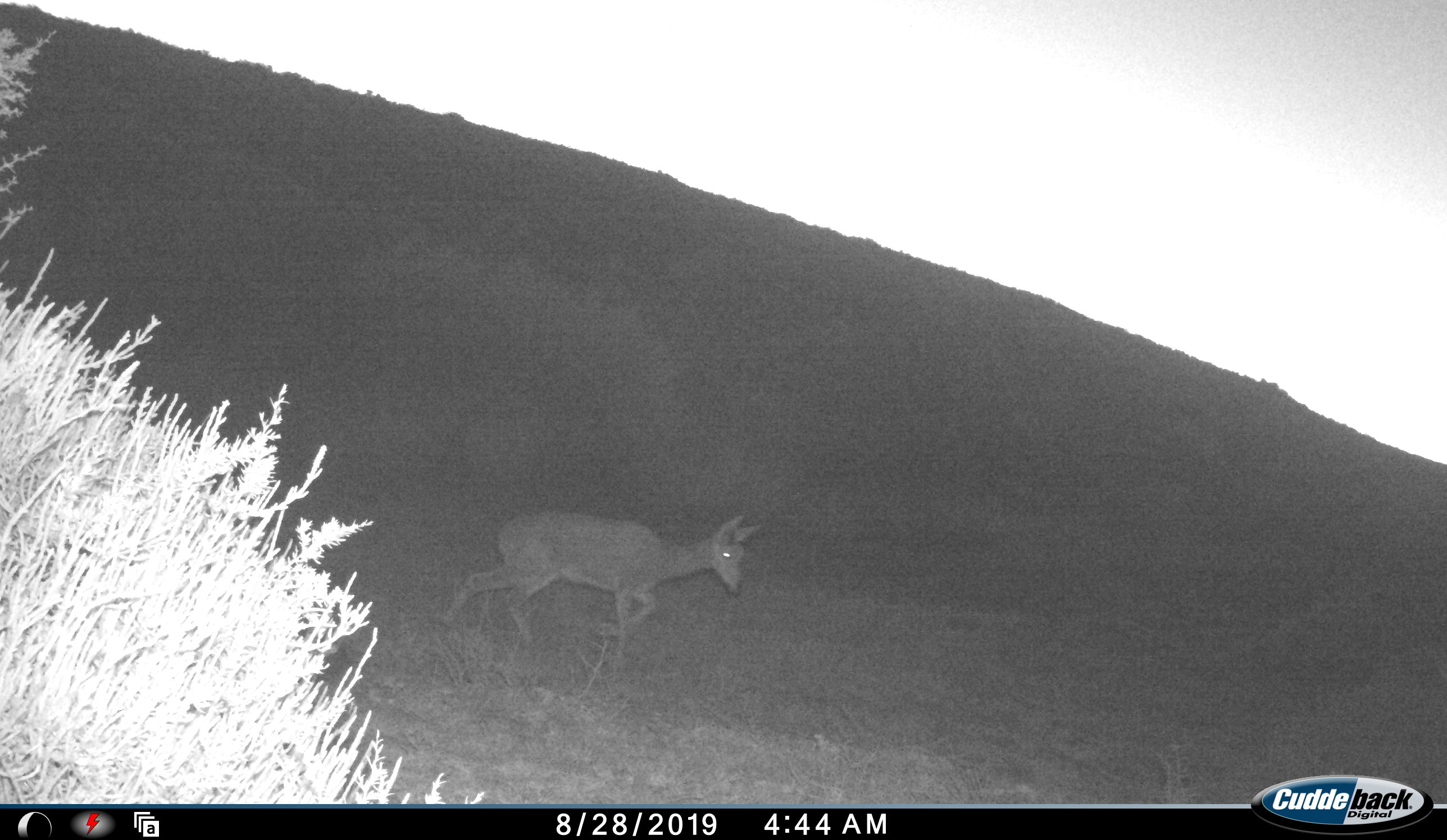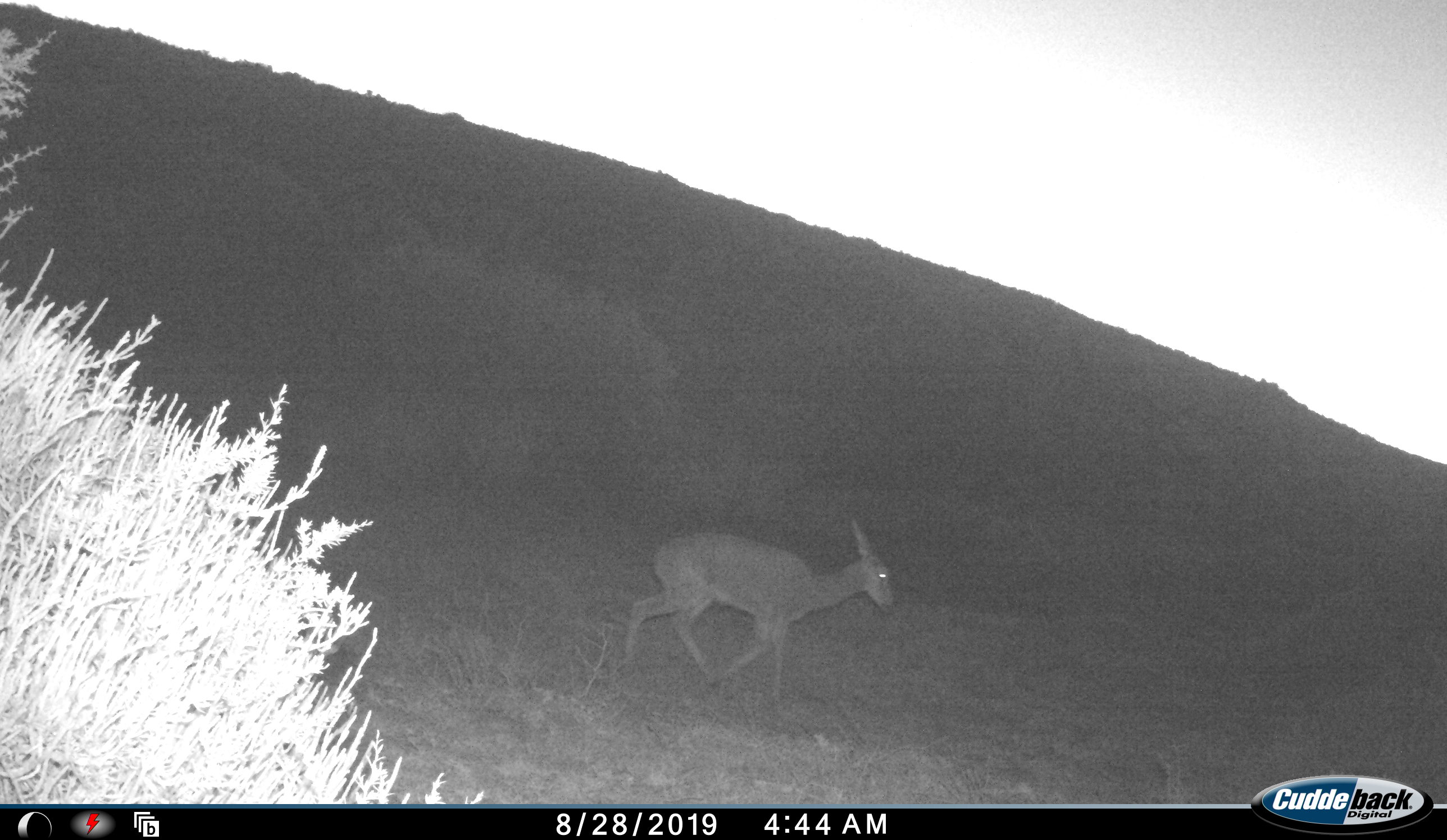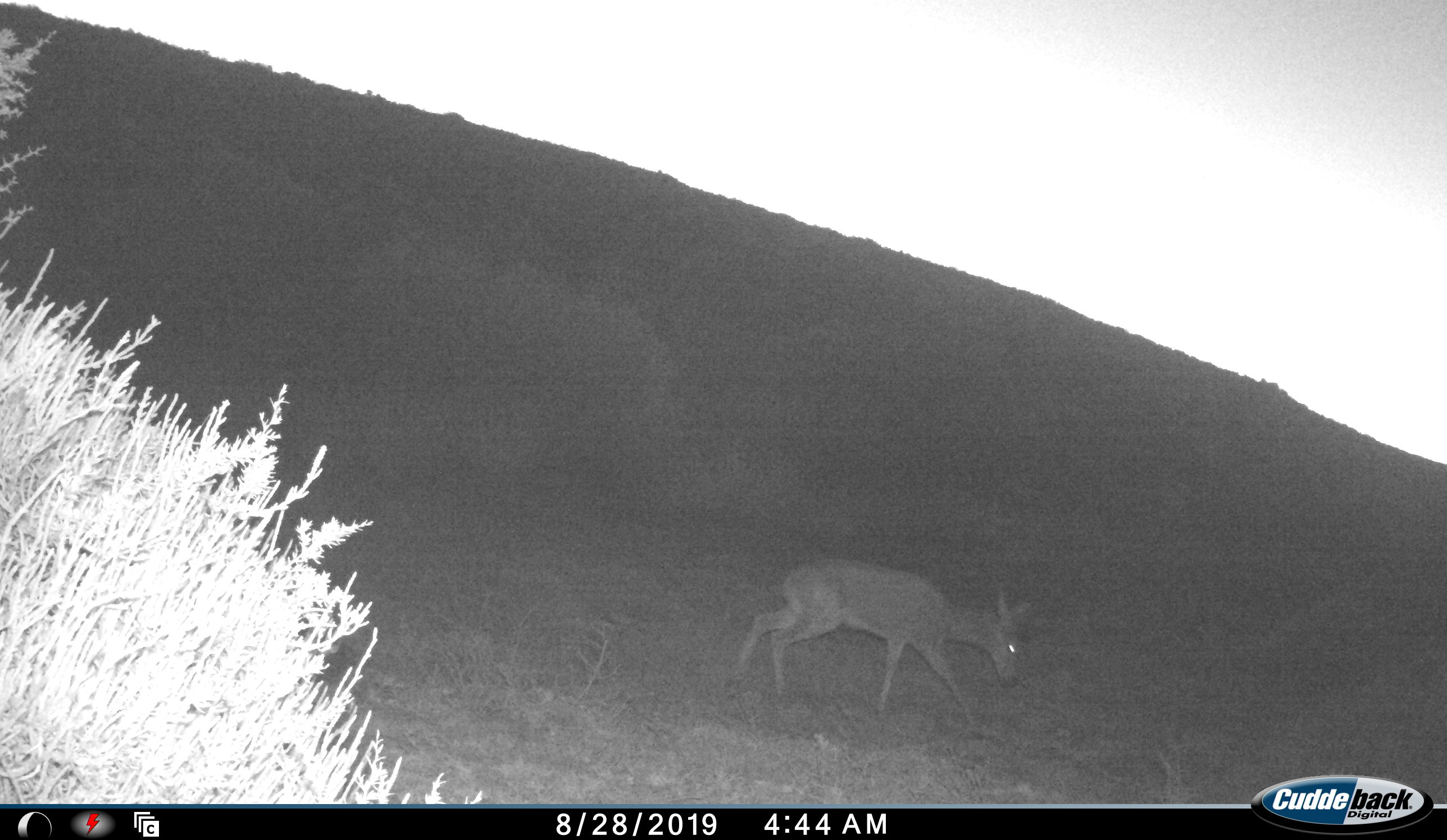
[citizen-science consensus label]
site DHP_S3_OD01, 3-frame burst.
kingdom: Animalia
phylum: Chordata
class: Mammalia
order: Artiodactyla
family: Bovidae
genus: Pelea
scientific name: Pelea capreolus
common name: grey rhebok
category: rhebokgrey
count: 1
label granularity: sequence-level